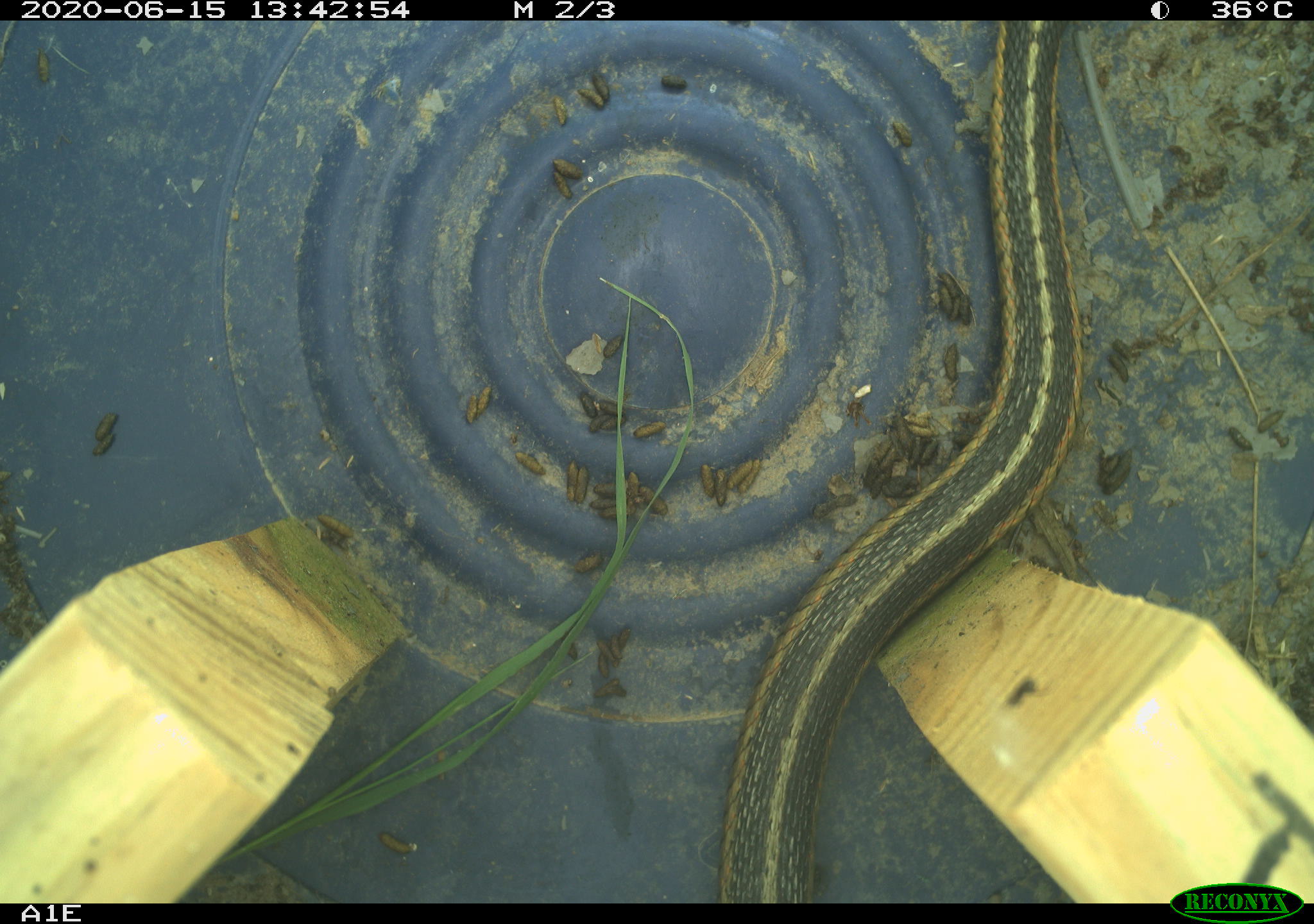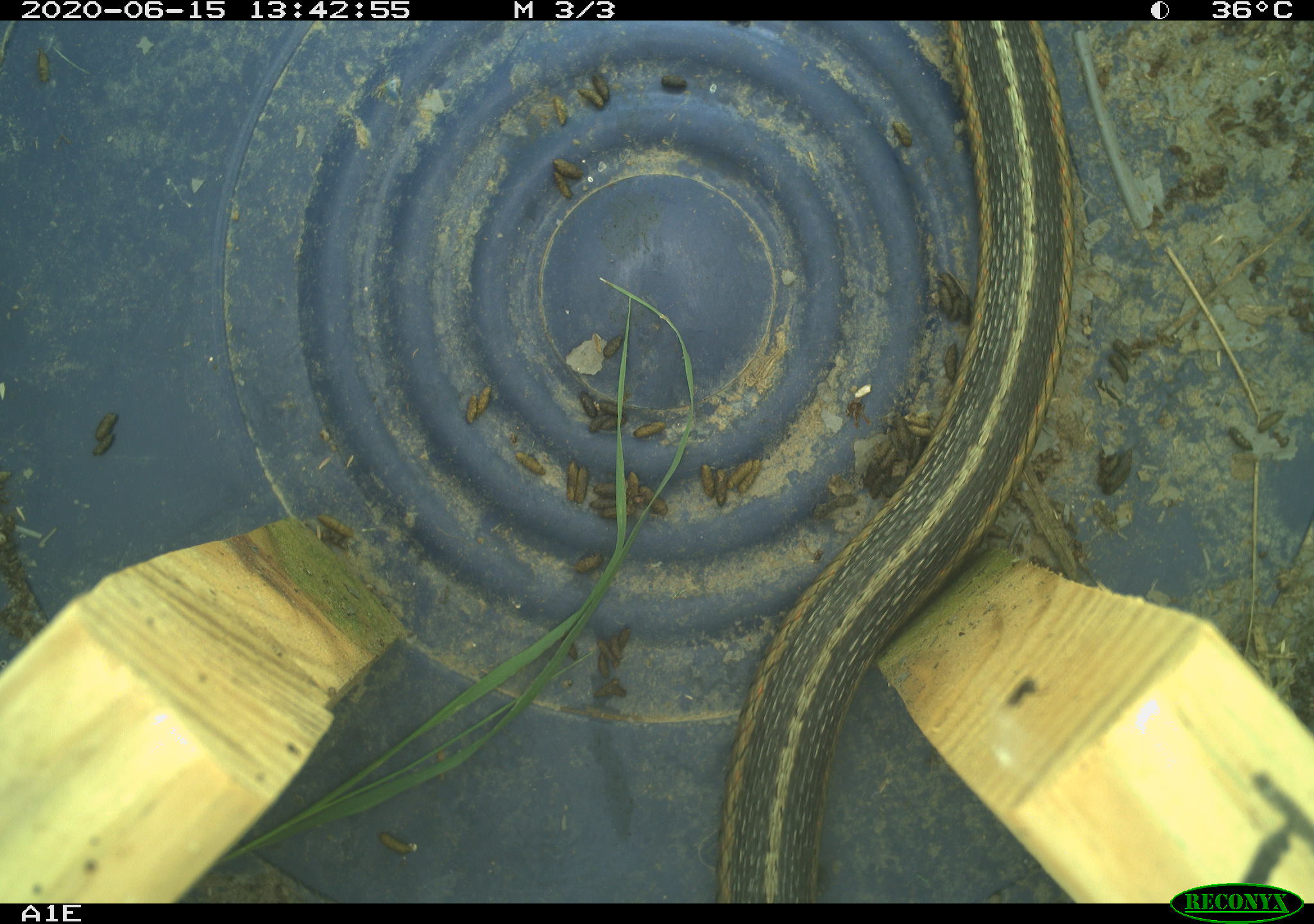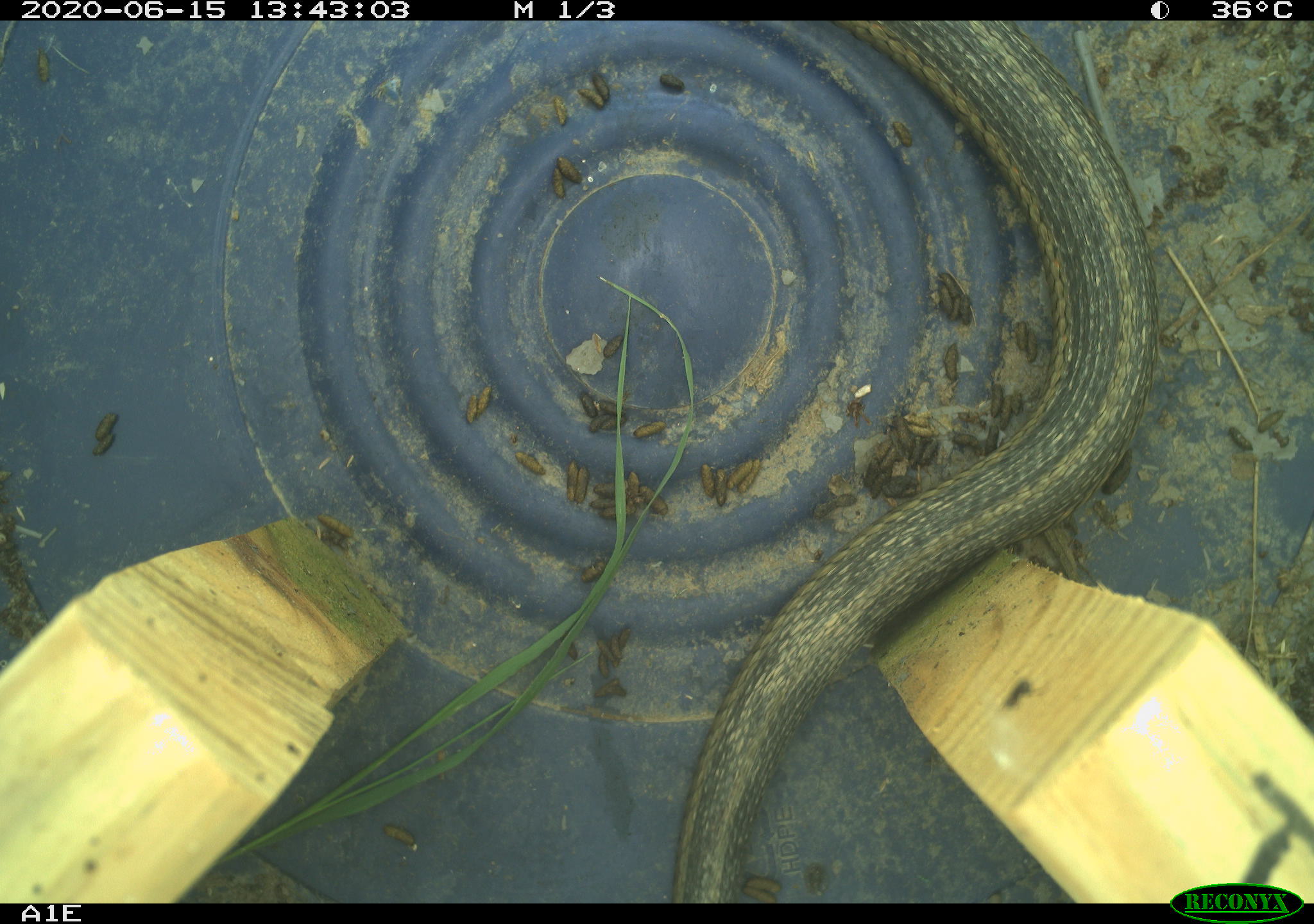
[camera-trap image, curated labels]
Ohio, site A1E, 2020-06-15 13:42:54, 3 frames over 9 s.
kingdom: Animalia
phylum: Chordata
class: Reptilia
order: Squamata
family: Colubridae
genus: Thamnophis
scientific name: Thamnophis sirtalis sirtalis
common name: eastern gartersnake